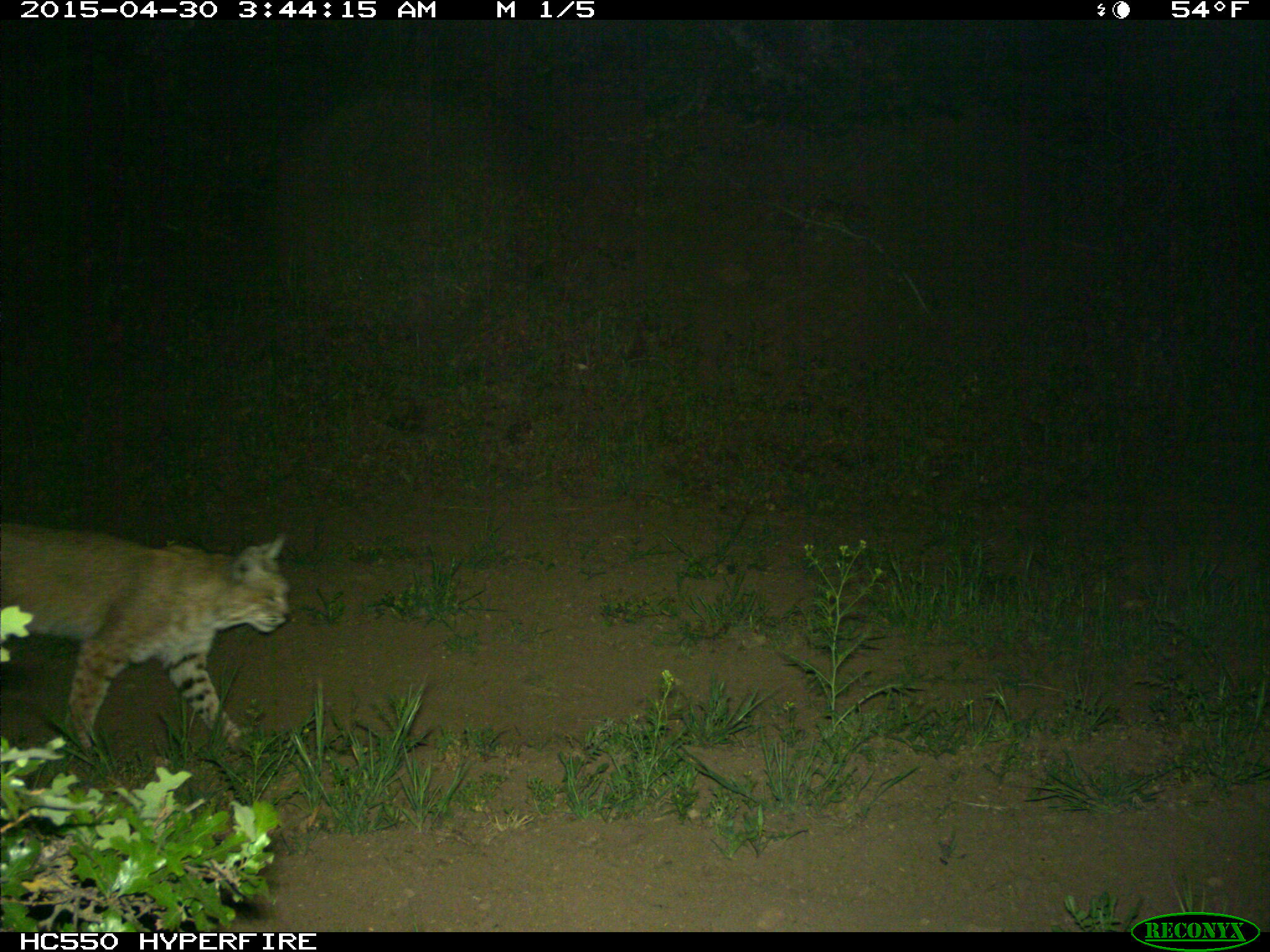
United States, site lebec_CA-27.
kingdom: Animalia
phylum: Chordata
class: Mammalia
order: Carnivora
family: Felidae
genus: Lynx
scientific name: Lynx rufus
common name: bobcat